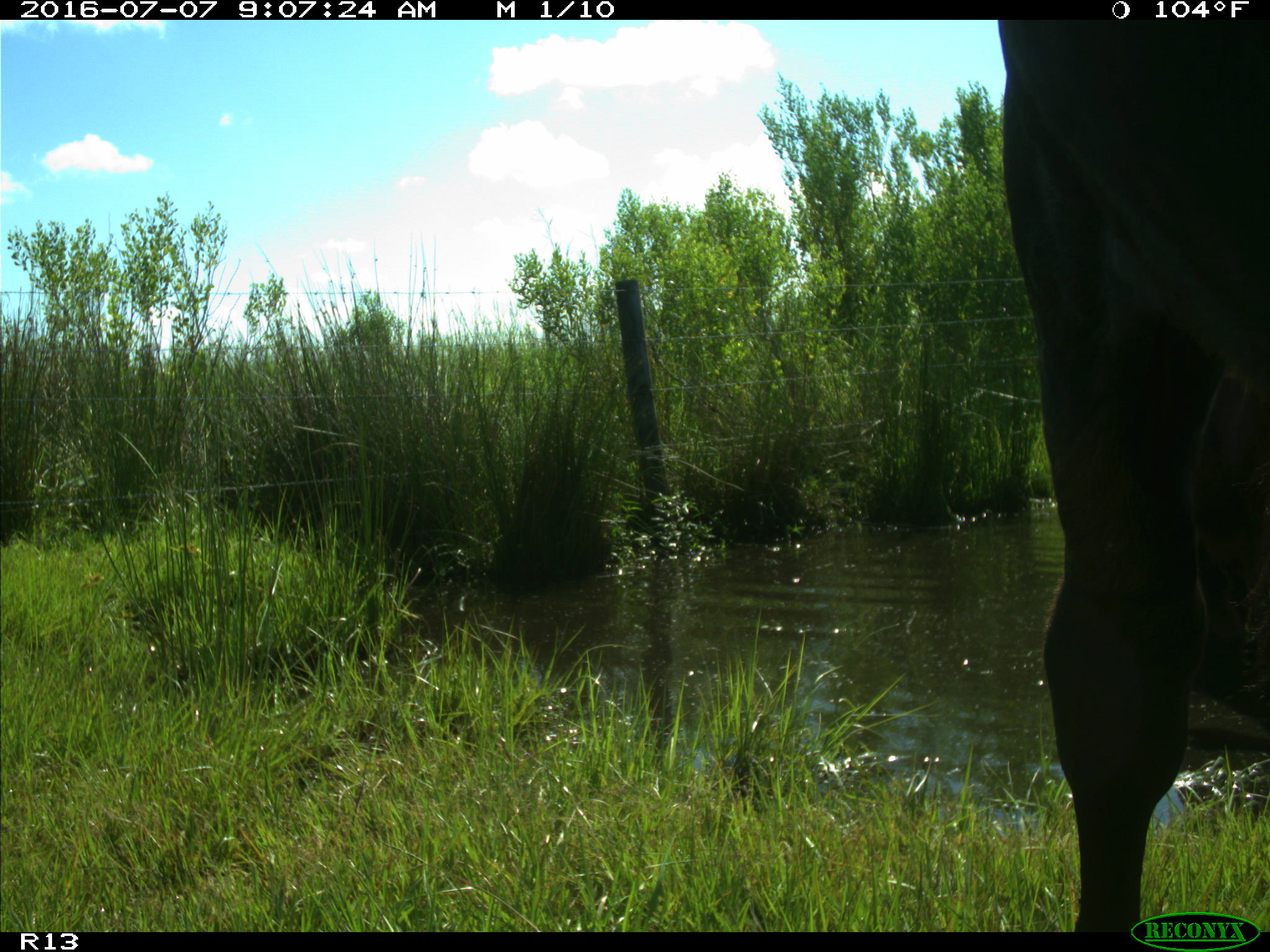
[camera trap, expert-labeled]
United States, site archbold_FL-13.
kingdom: Animalia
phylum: Chordata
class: Mammalia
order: Artiodactyla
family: Bovidae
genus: Bos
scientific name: Bos taurus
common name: domestic cow